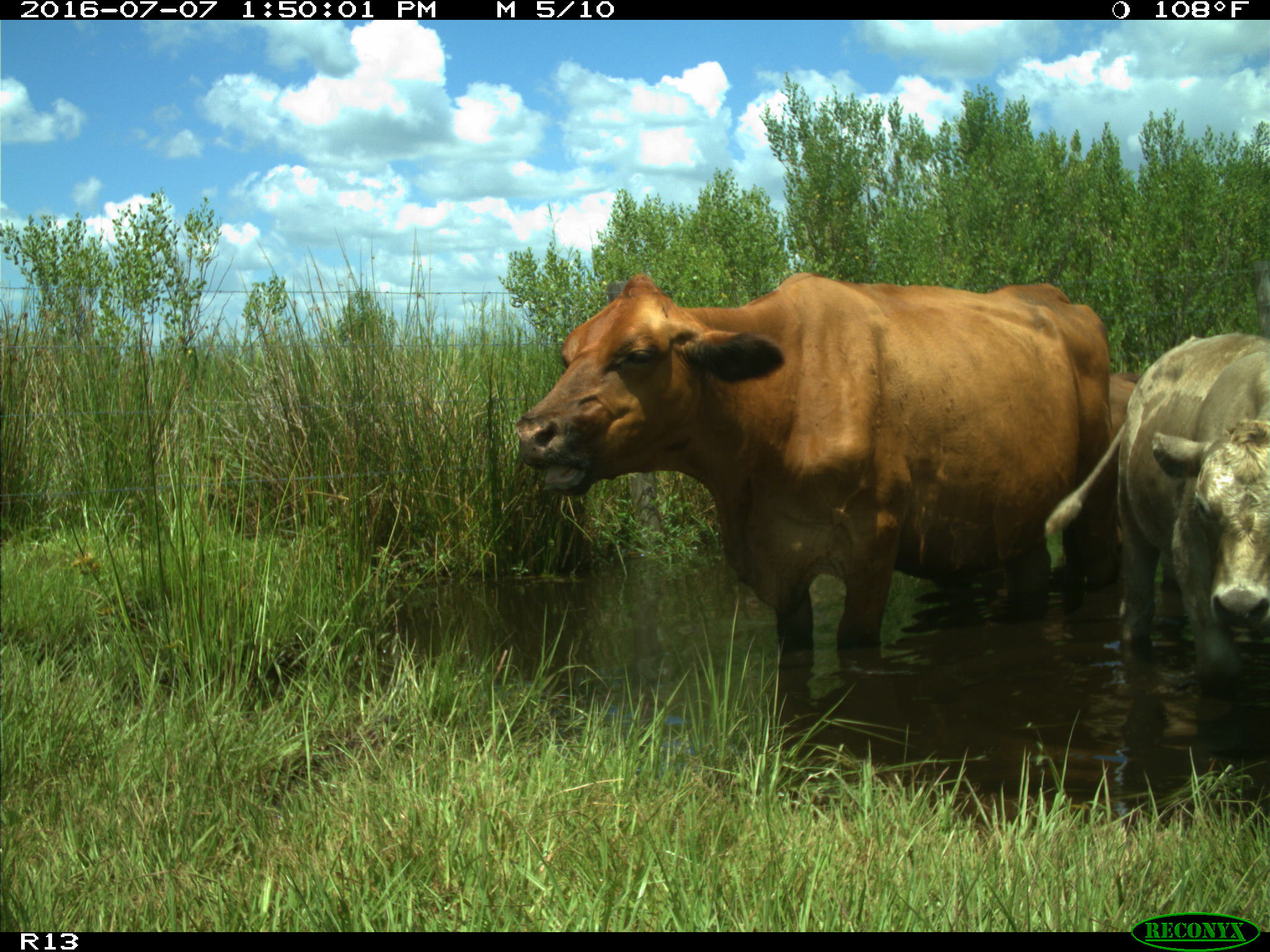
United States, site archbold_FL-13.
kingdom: Animalia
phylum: Chordata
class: Mammalia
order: Artiodactyla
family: Bovidae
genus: Bos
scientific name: Bos taurus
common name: domestic cow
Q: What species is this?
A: Bos taurus (domestic cow).